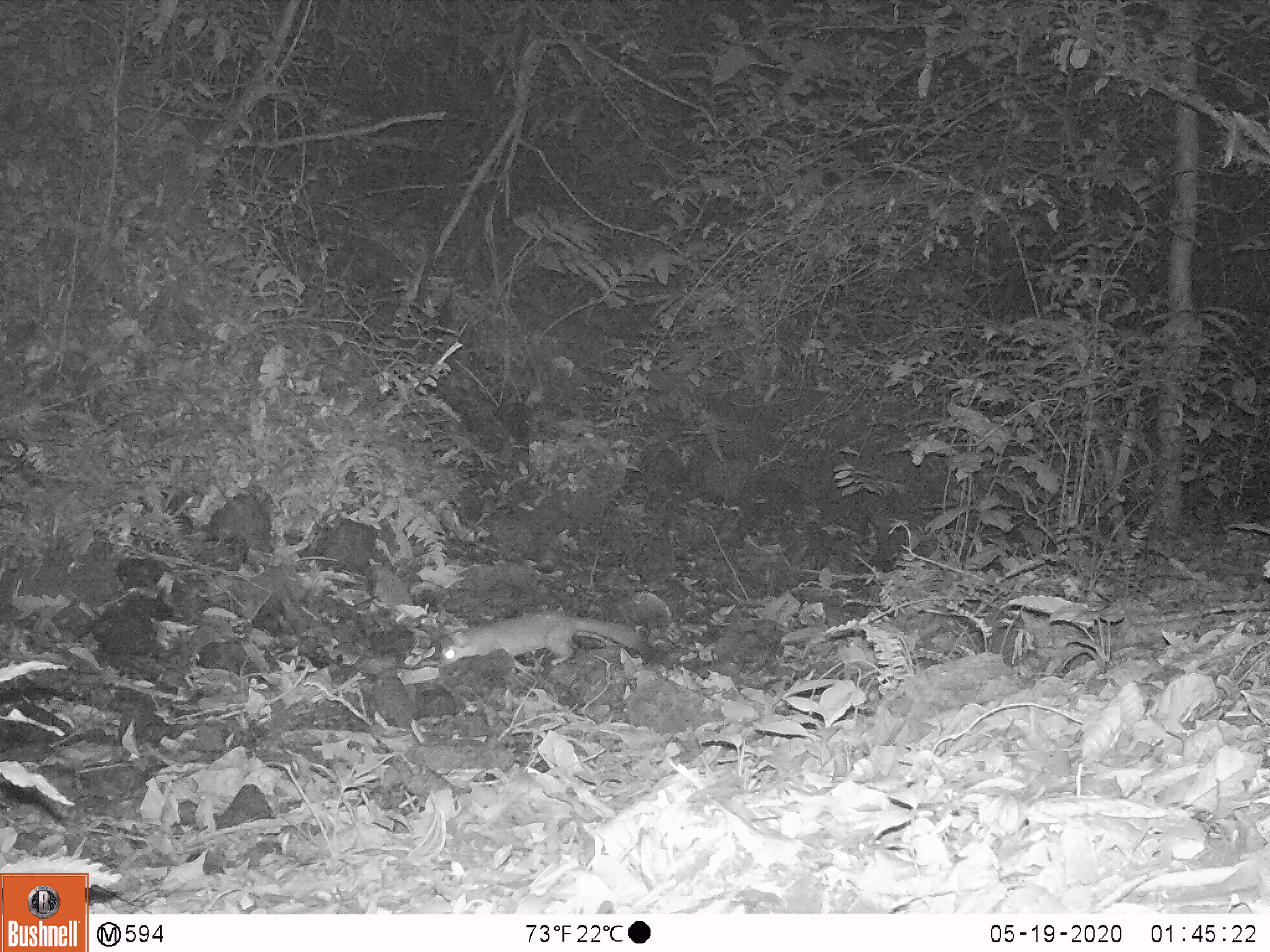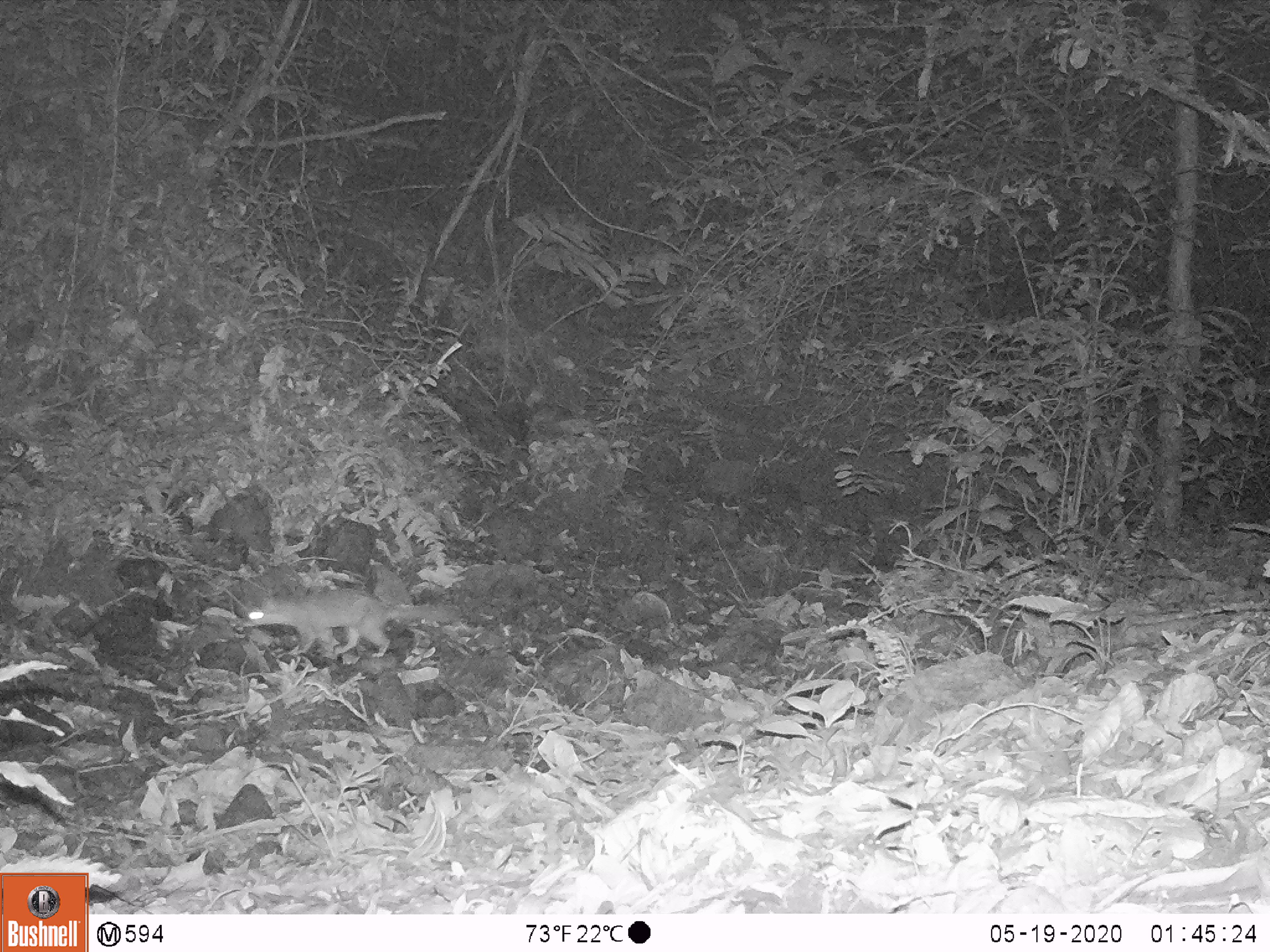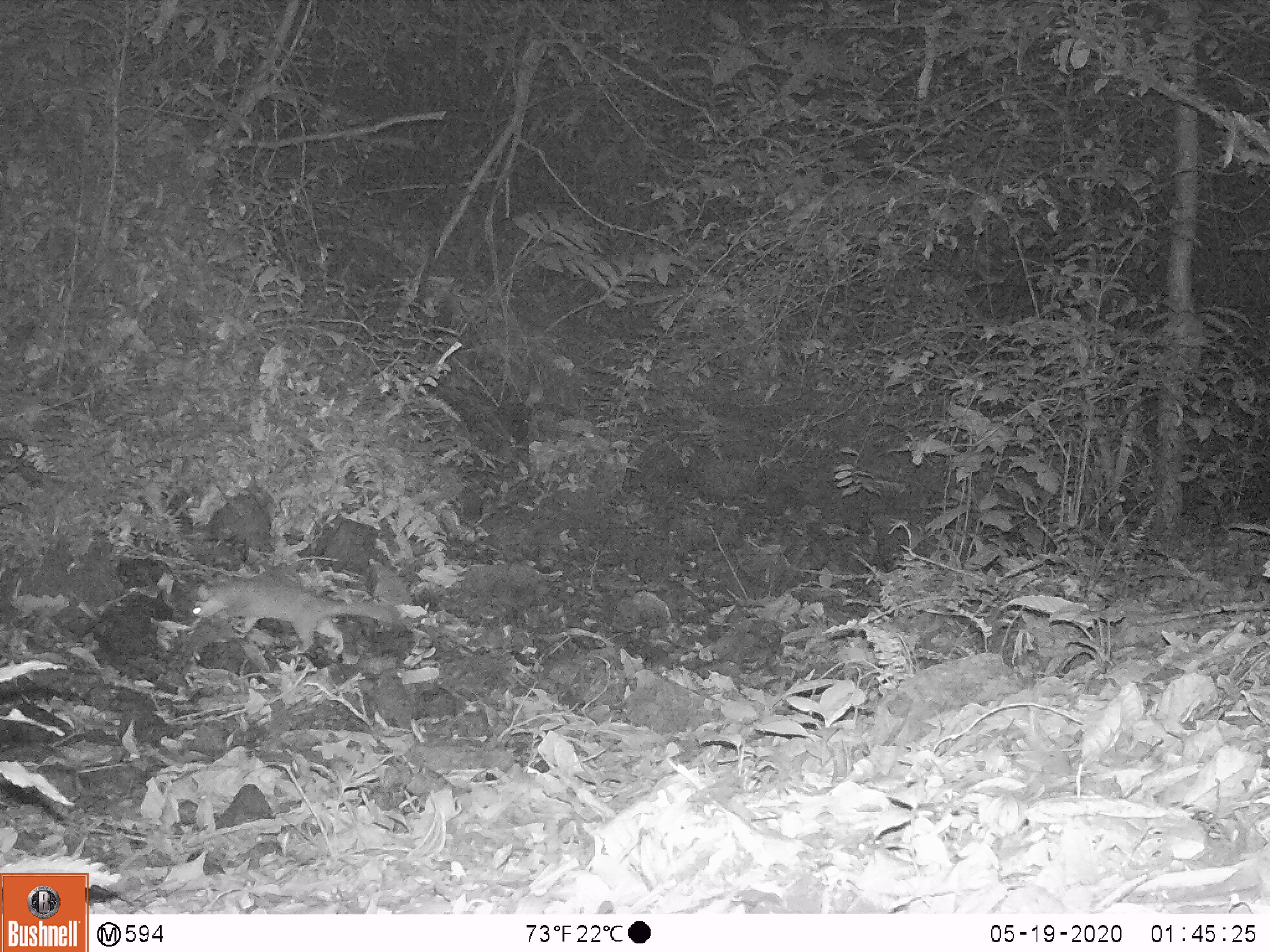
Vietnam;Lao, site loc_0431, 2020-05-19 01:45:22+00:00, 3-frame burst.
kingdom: Animalia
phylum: Chordata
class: Mammalia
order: Carnivora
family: Mustelidae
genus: Melogale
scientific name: Melogale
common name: ferret badger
Ferret badger (Melogale). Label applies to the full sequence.